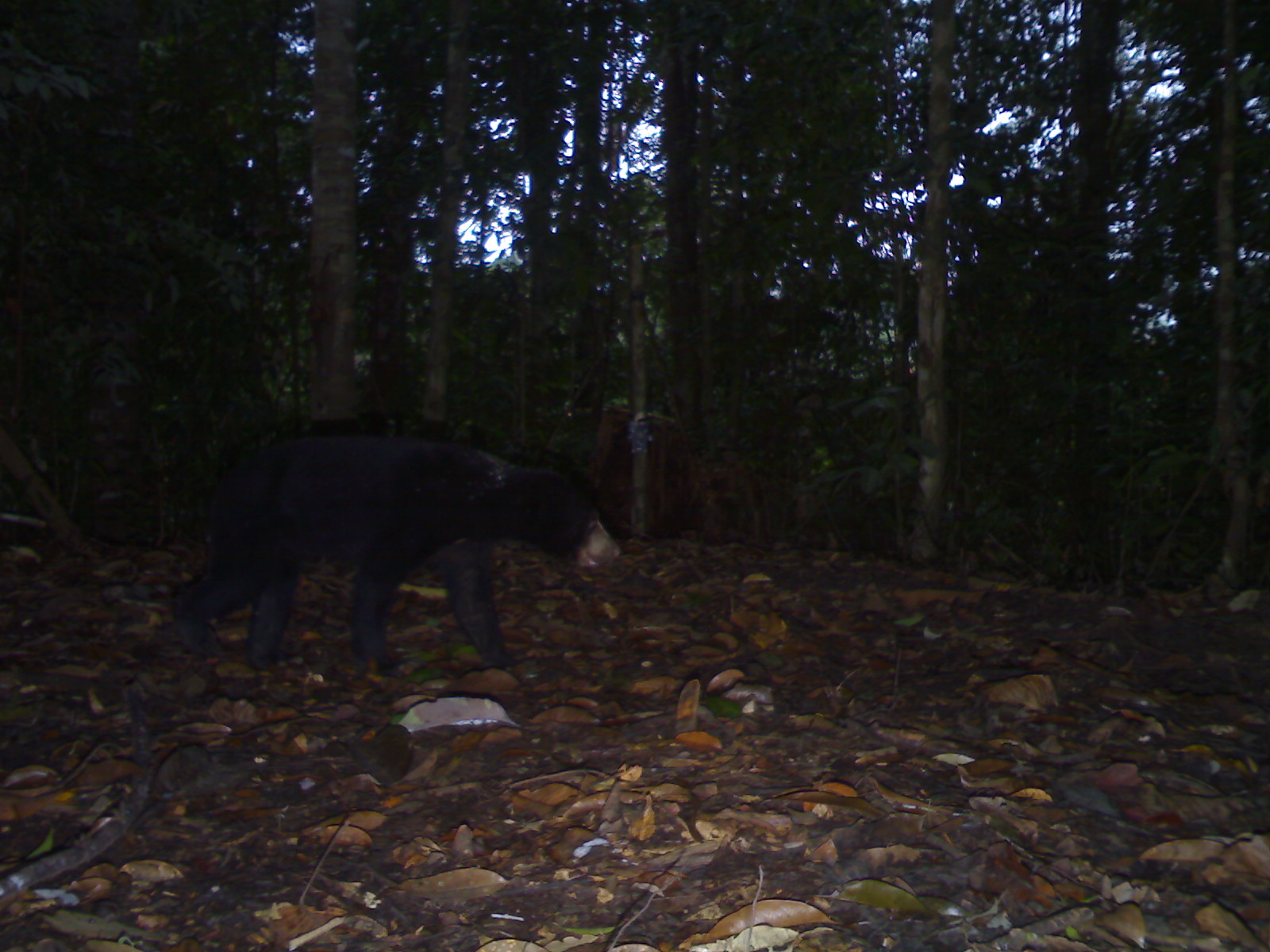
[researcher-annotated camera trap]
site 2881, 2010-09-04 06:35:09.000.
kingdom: Animalia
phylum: Chordata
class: Mammalia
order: Carnivora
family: Ursidae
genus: Helarctos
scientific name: Helarctos malayanus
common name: sun bear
Helarctos malayanus (sun bear), count 1.